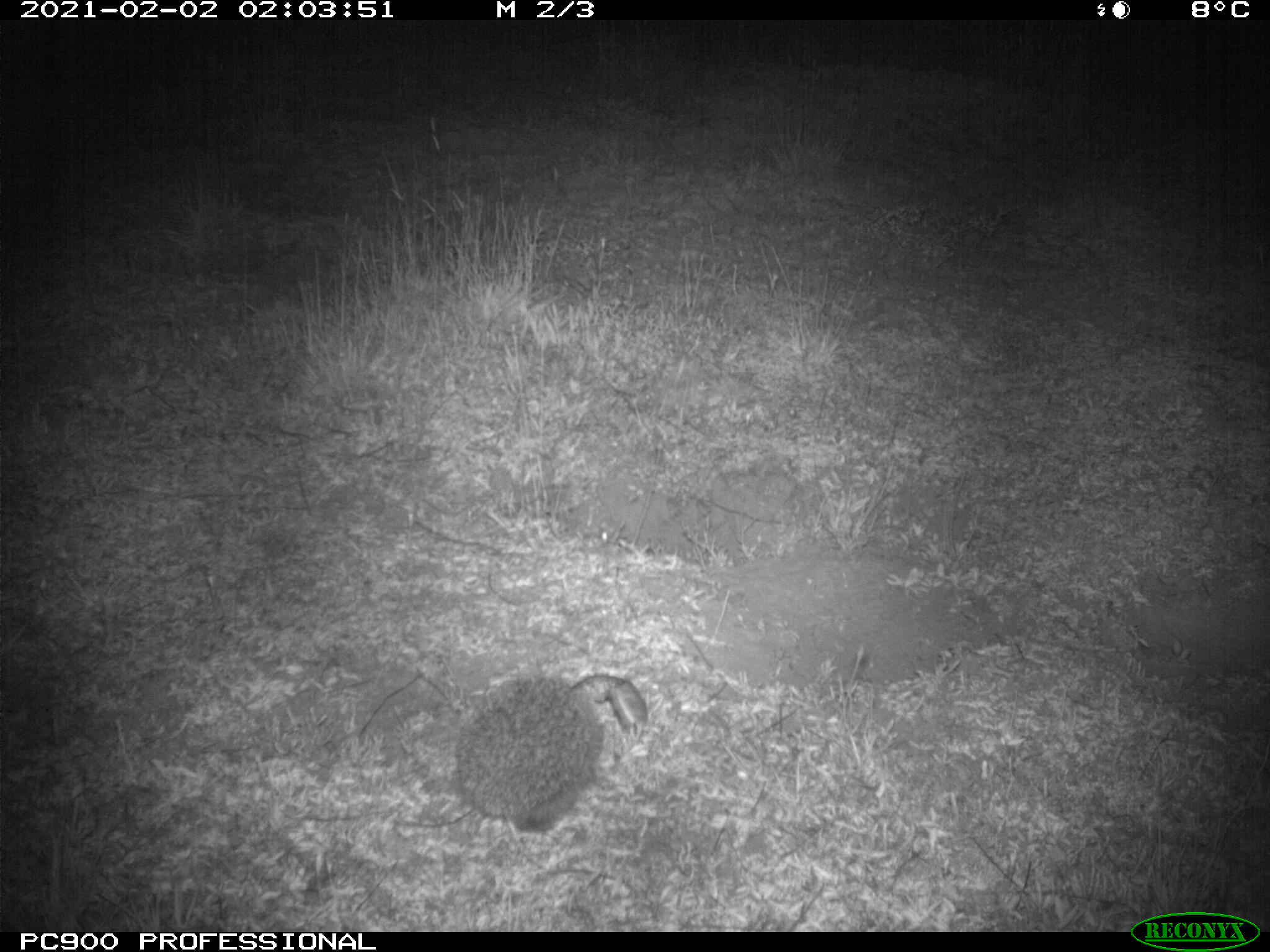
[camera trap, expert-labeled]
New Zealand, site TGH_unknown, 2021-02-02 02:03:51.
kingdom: Animalia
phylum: Chordata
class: Mammalia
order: Eulipotyphla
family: Erinaceidae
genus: Erinaceus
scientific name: Erinaceus europaeus europaeus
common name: european hedgehog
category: hedgehog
Hedgehog (european hedgehog) (Erinaceus europaeus europaeus).